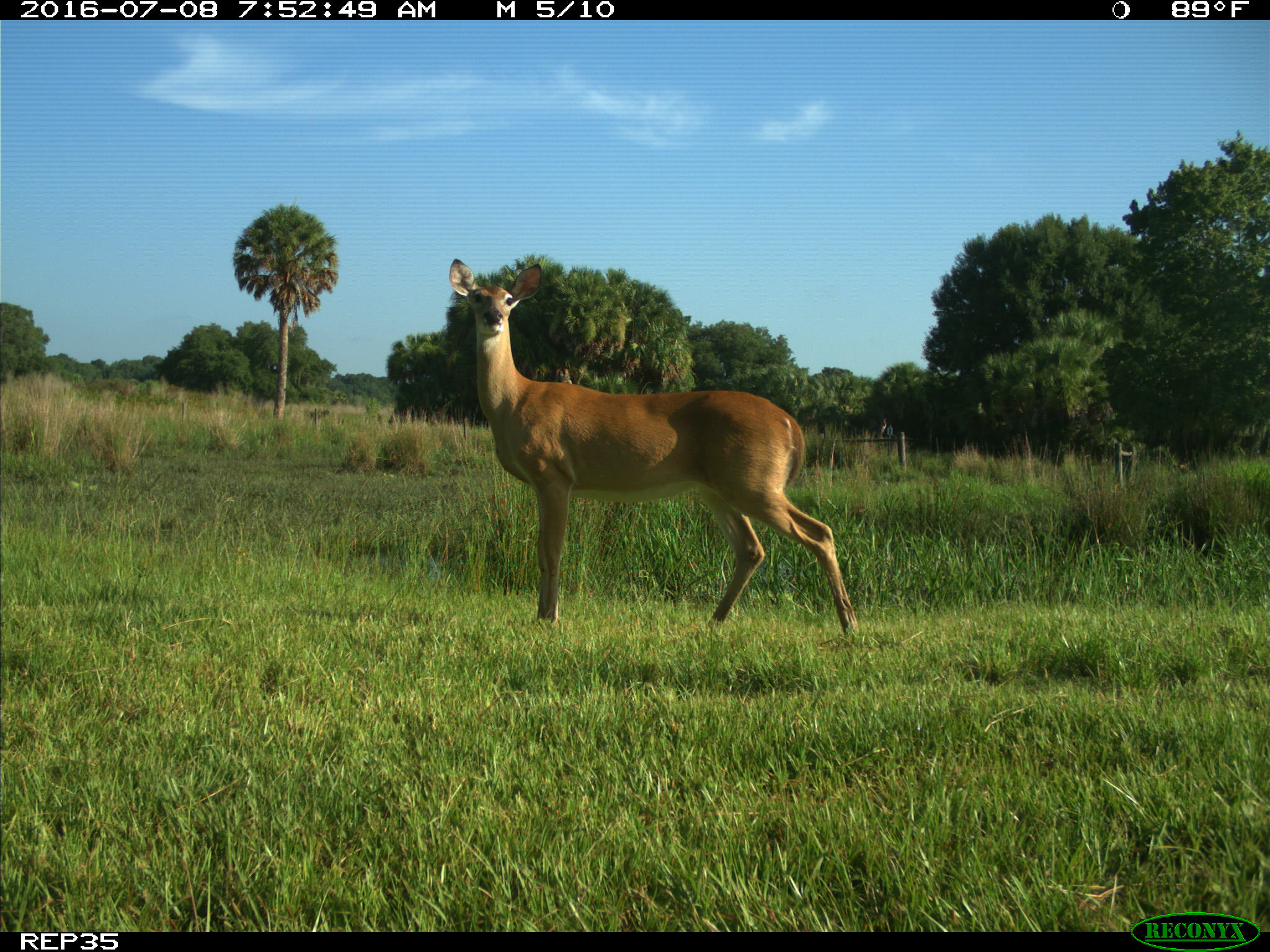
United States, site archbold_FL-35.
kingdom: Animalia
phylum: Chordata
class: Mammalia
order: Artiodactyla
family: Cervidae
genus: Odocoileus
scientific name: Odocoileus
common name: deer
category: unidentified deer